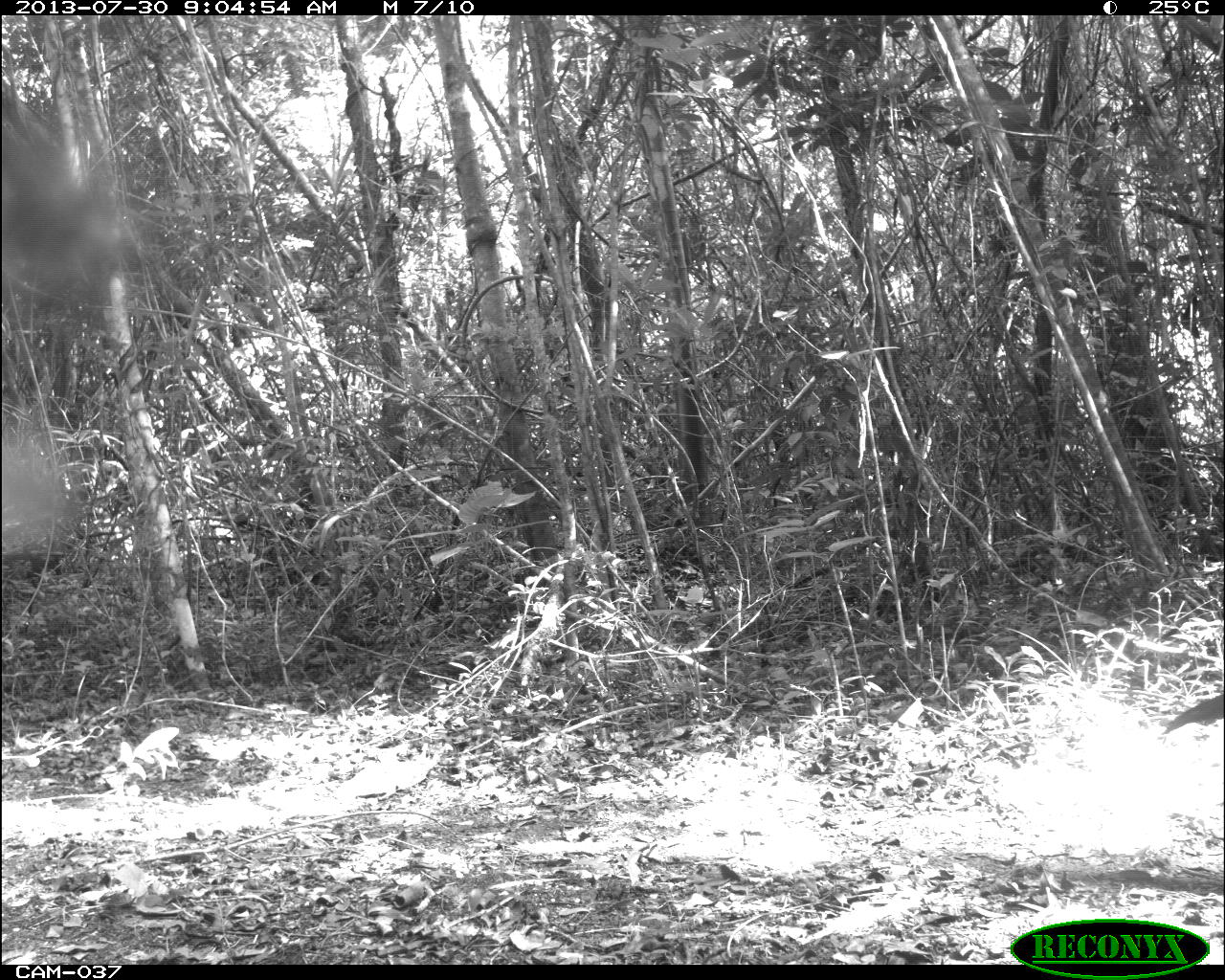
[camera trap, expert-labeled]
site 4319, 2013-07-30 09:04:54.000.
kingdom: Animalia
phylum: Chordata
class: Aves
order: Galliformes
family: Cracidae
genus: Crax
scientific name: Crax rubra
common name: great curassow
Crax rubra (great curassow), count 1, sex male.